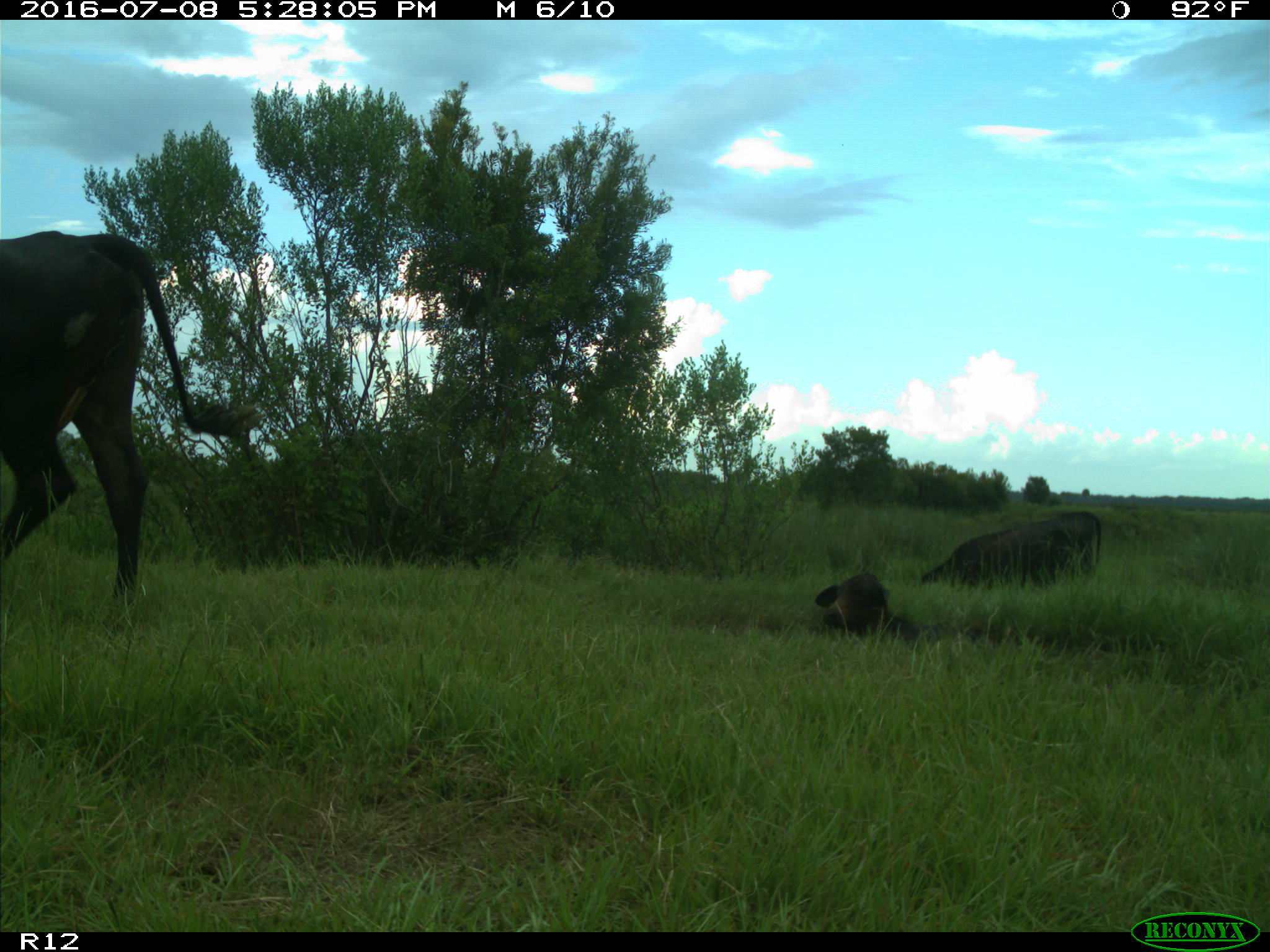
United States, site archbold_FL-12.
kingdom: Animalia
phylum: Chordata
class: Mammalia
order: Artiodactyla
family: Bovidae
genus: Bos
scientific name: Bos taurus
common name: domestic cow